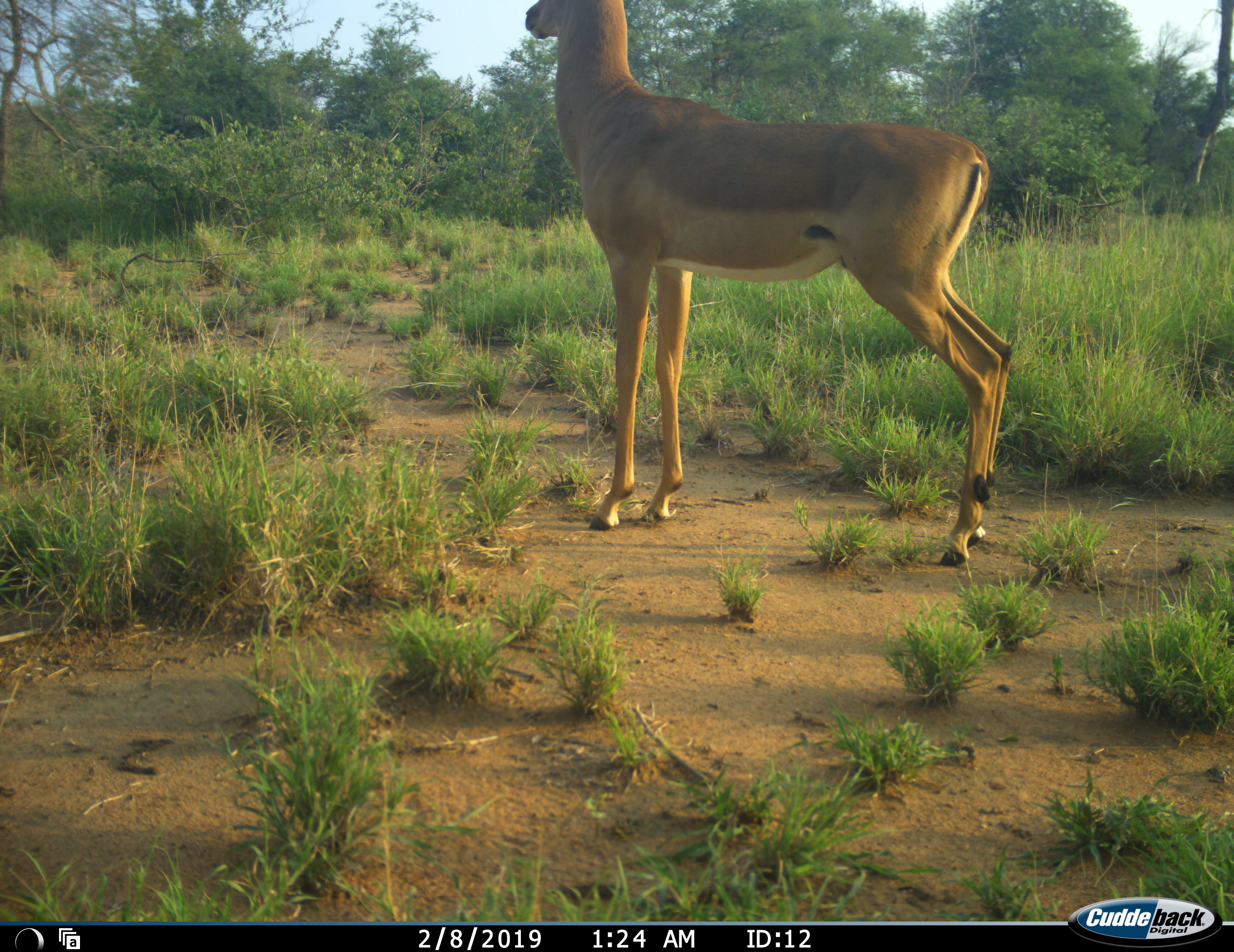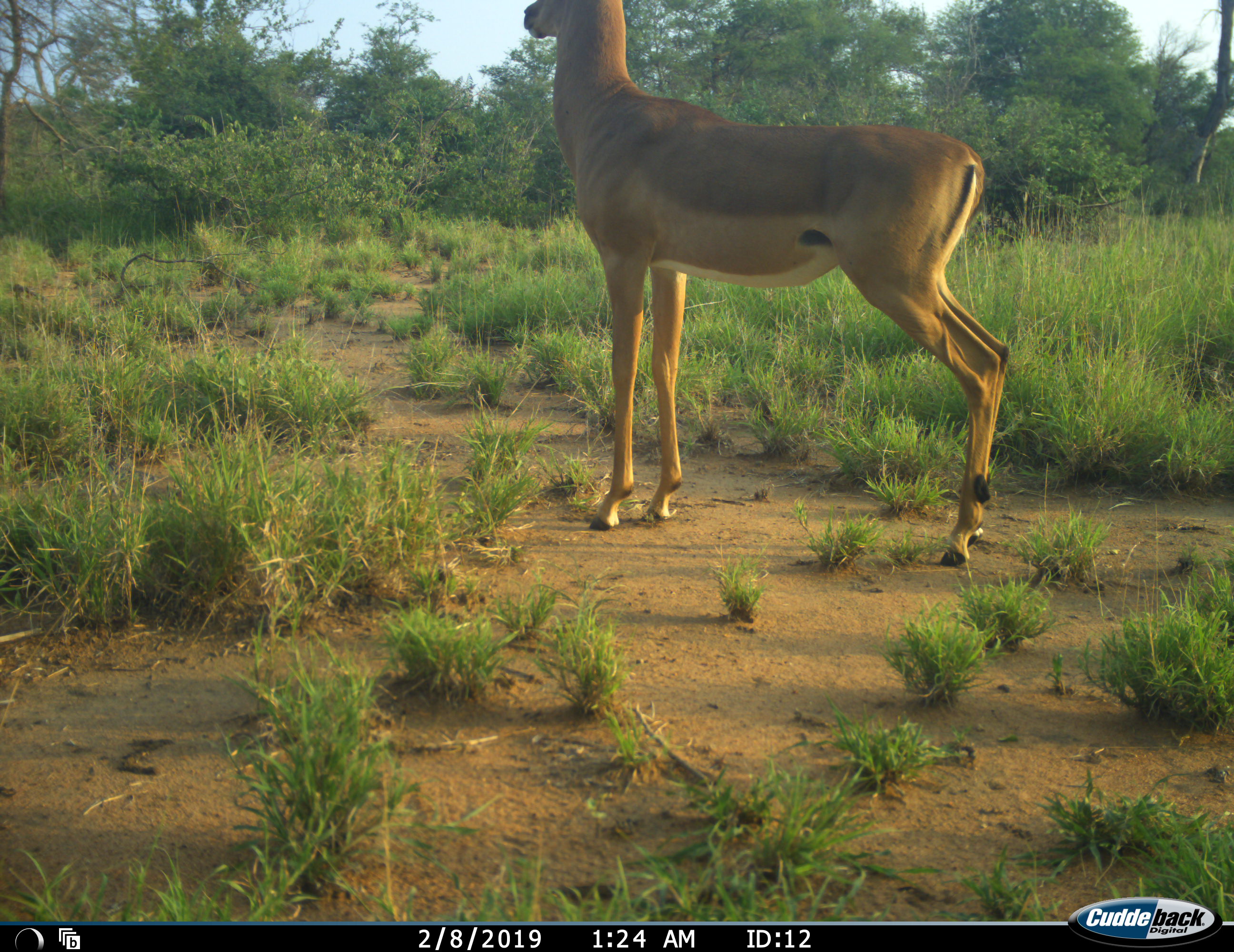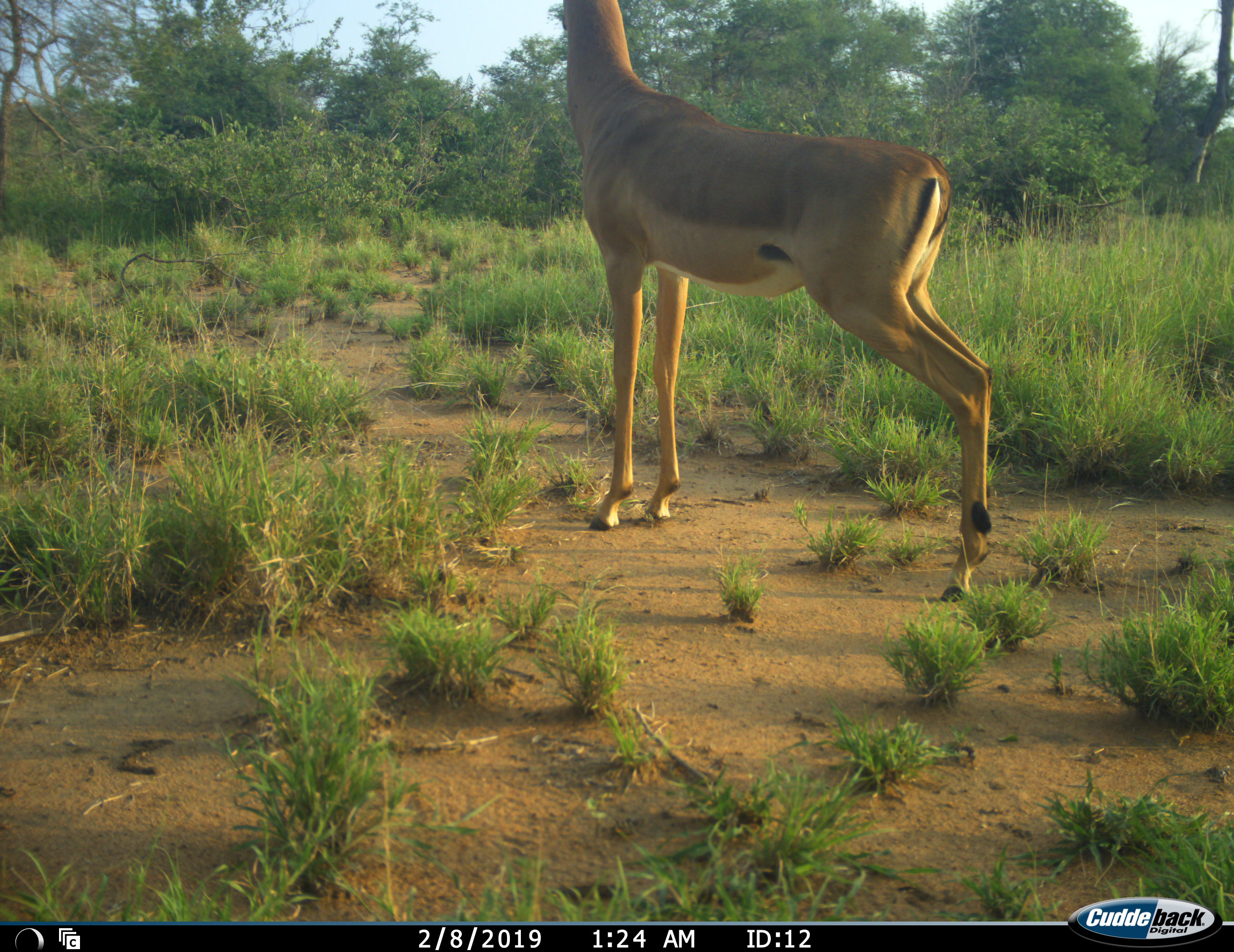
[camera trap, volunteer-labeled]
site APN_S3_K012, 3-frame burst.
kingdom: Animalia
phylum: Chordata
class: Mammalia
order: Artiodactyla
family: Bovidae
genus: Aepyceros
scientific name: Aepyceros melampus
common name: impala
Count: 1.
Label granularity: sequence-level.